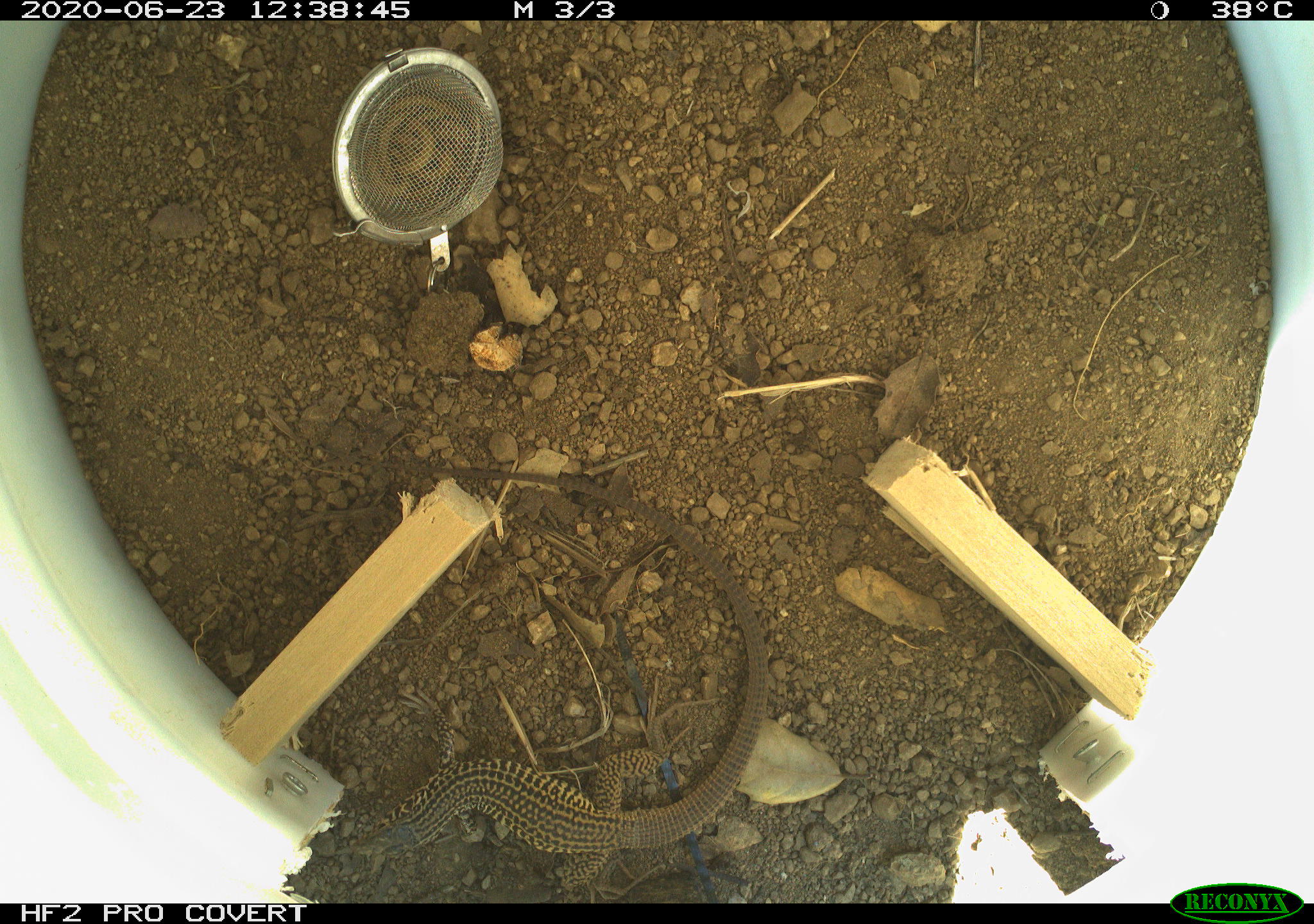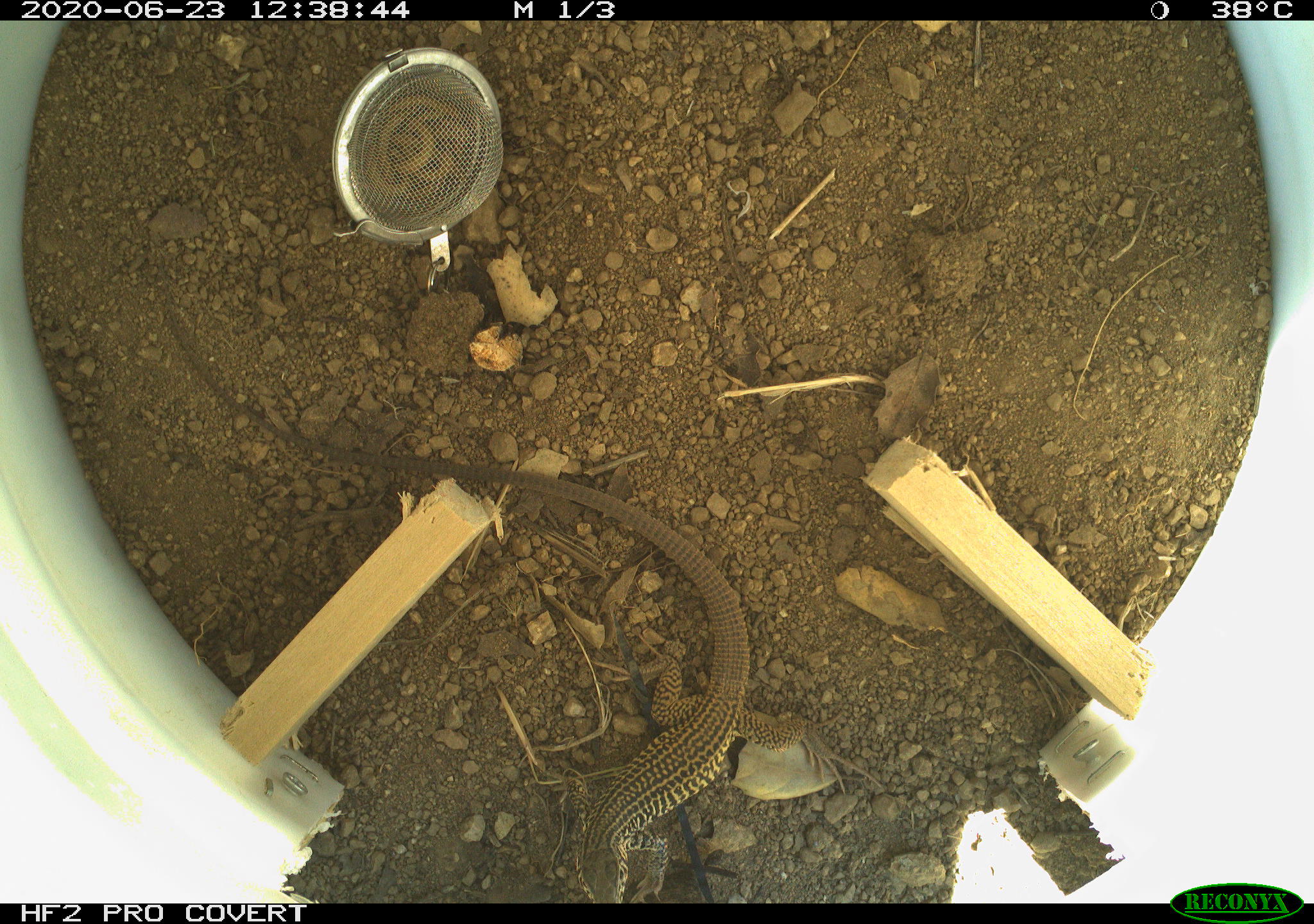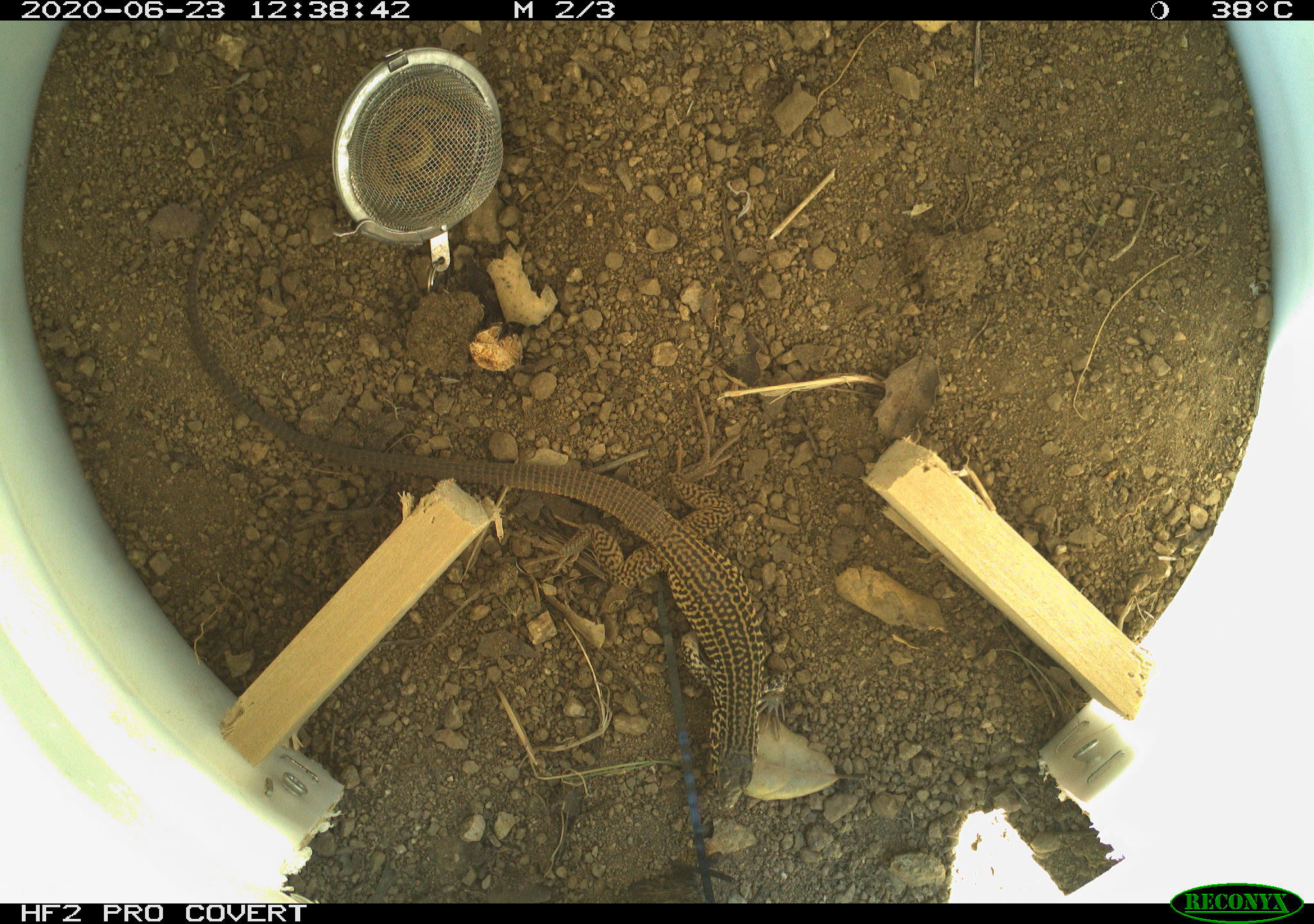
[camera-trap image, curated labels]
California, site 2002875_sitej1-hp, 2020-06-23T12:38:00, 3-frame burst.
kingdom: Animalia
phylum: Chordata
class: Reptilia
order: Squamata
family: Teiidae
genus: Aspidoscelis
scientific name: Aspidoscelis tigris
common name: western whiptail